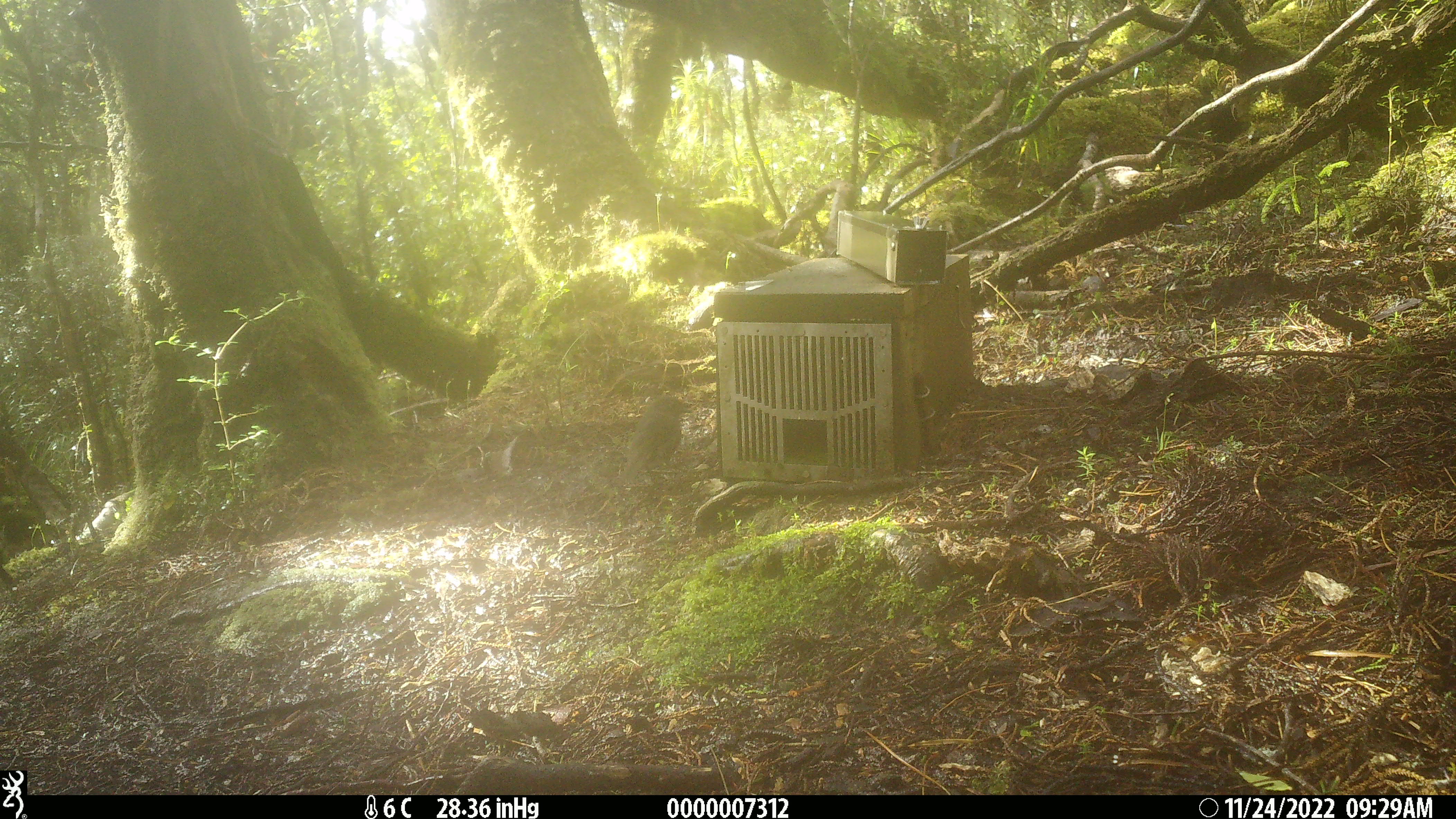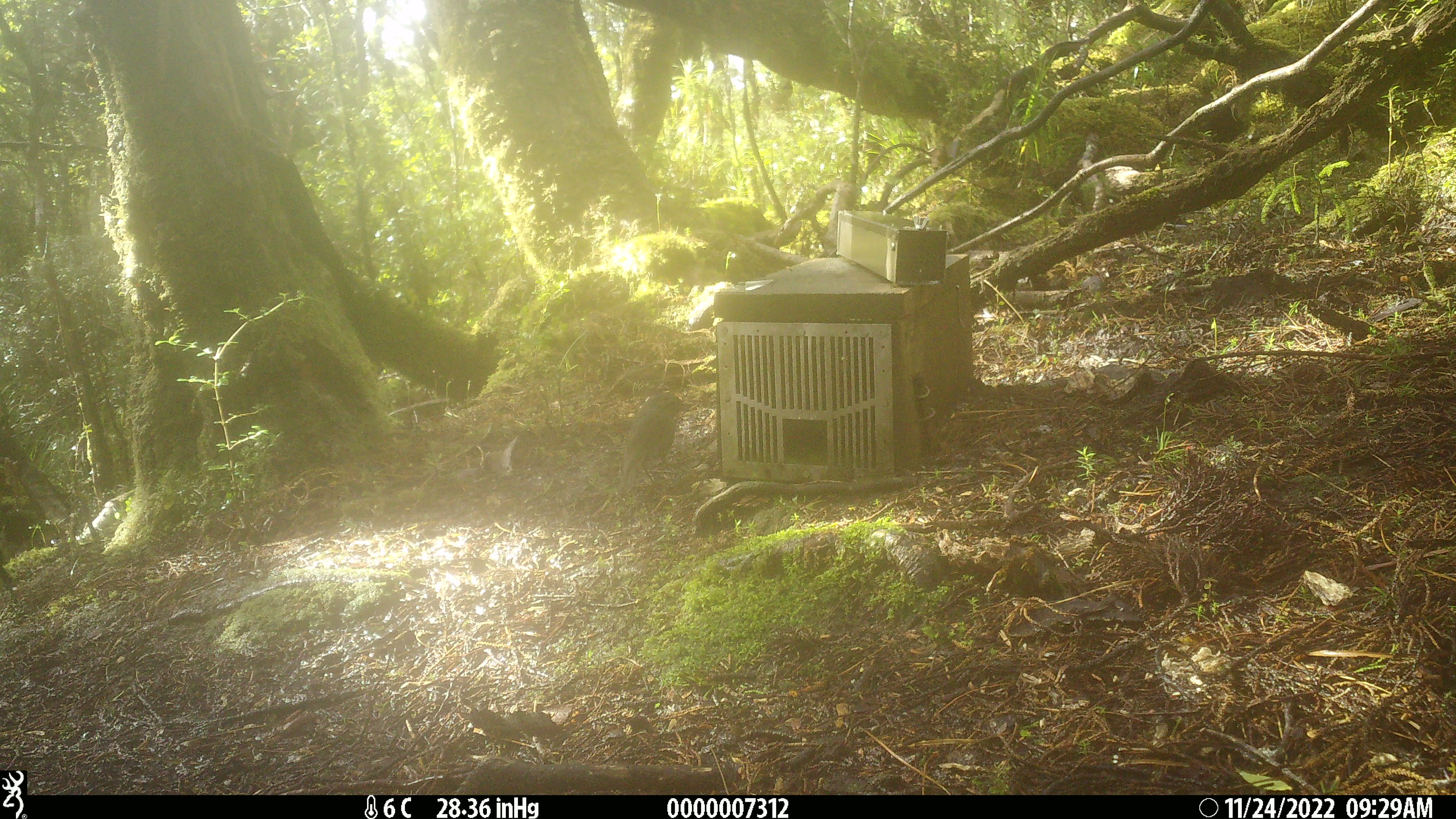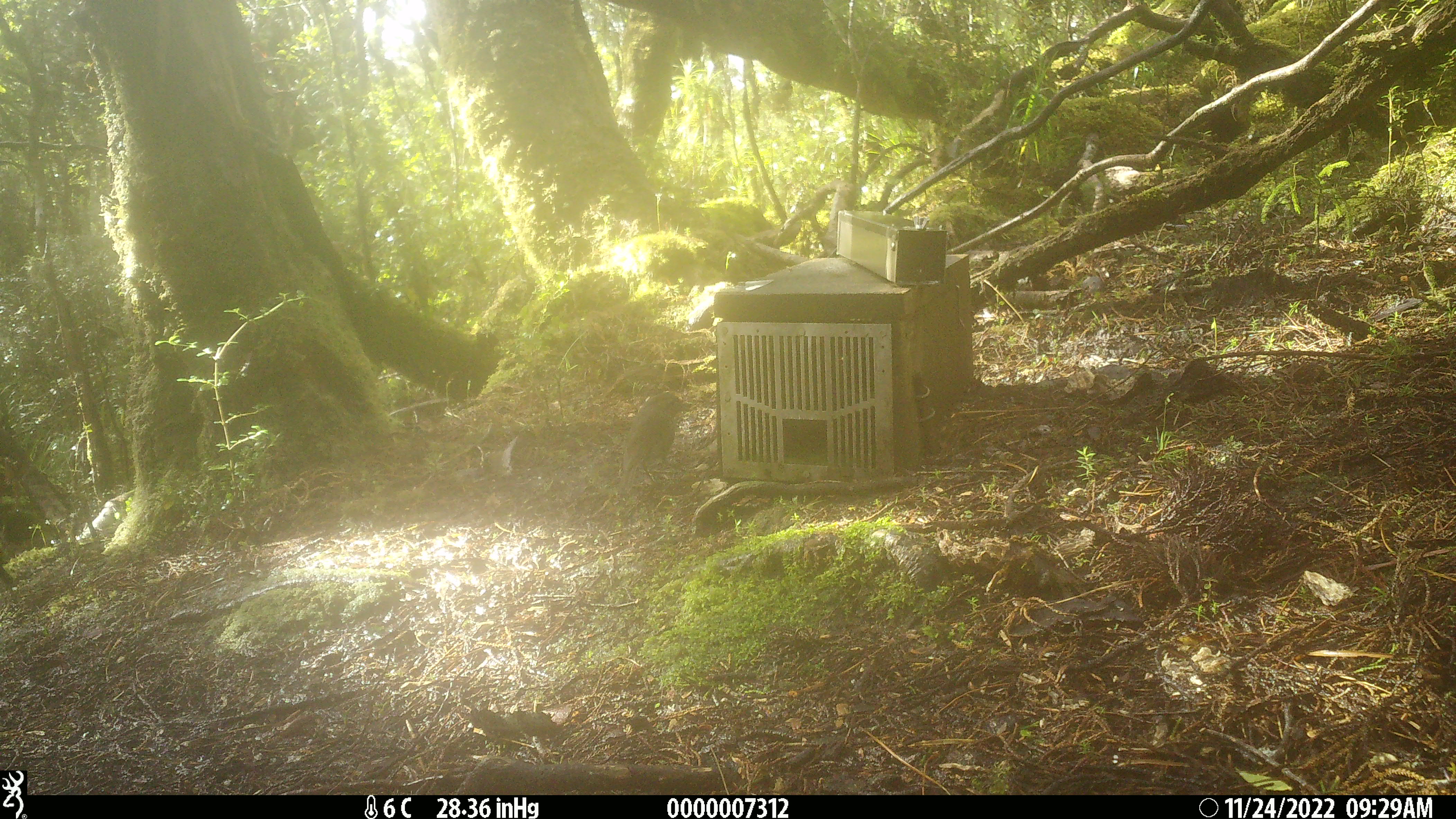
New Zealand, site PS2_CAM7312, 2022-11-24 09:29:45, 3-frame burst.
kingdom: Animalia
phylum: Chordata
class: Aves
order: Passeriformes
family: Petroicidae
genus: Petroica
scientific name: Petroica australis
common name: new zealand robin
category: robin